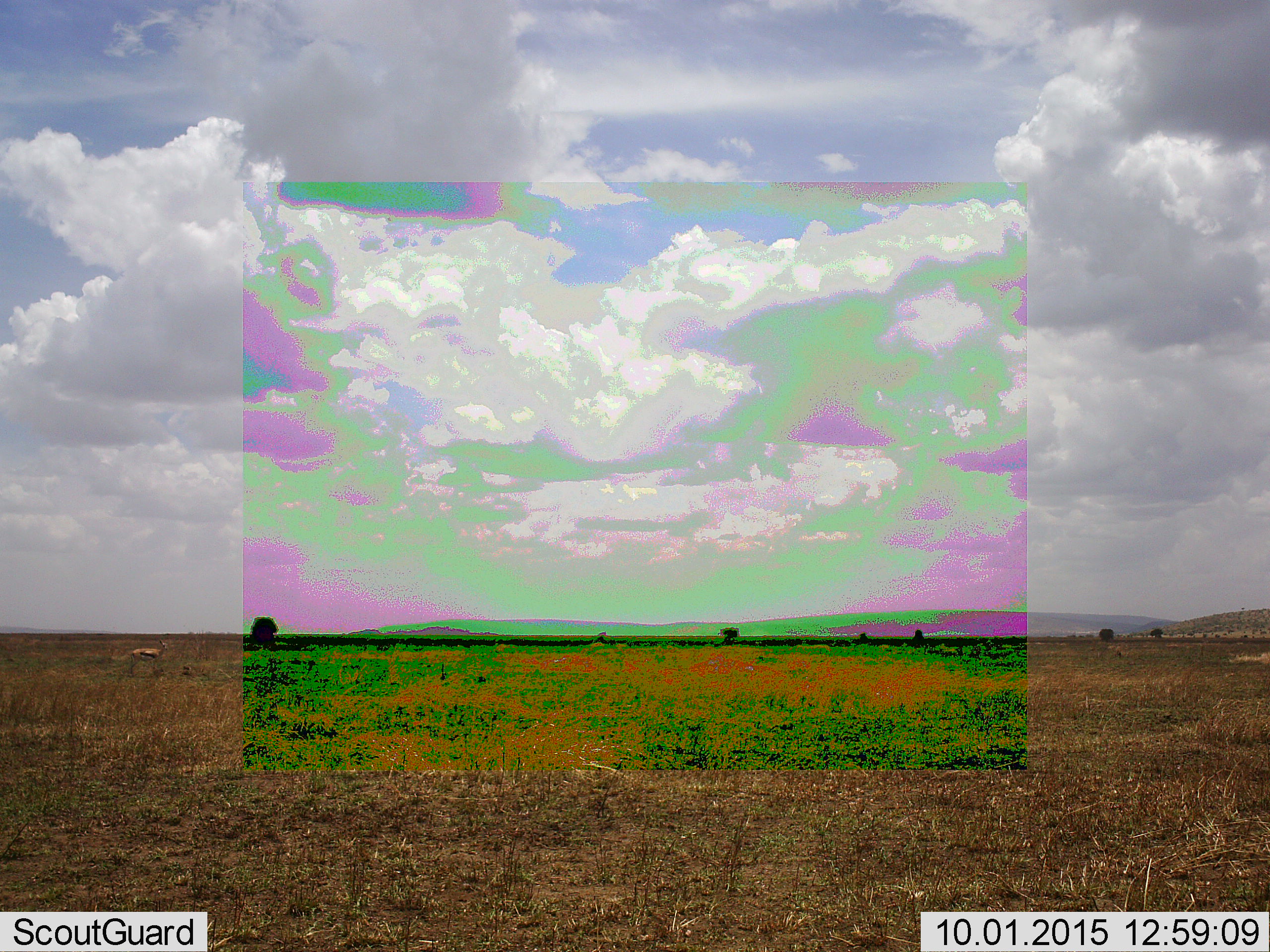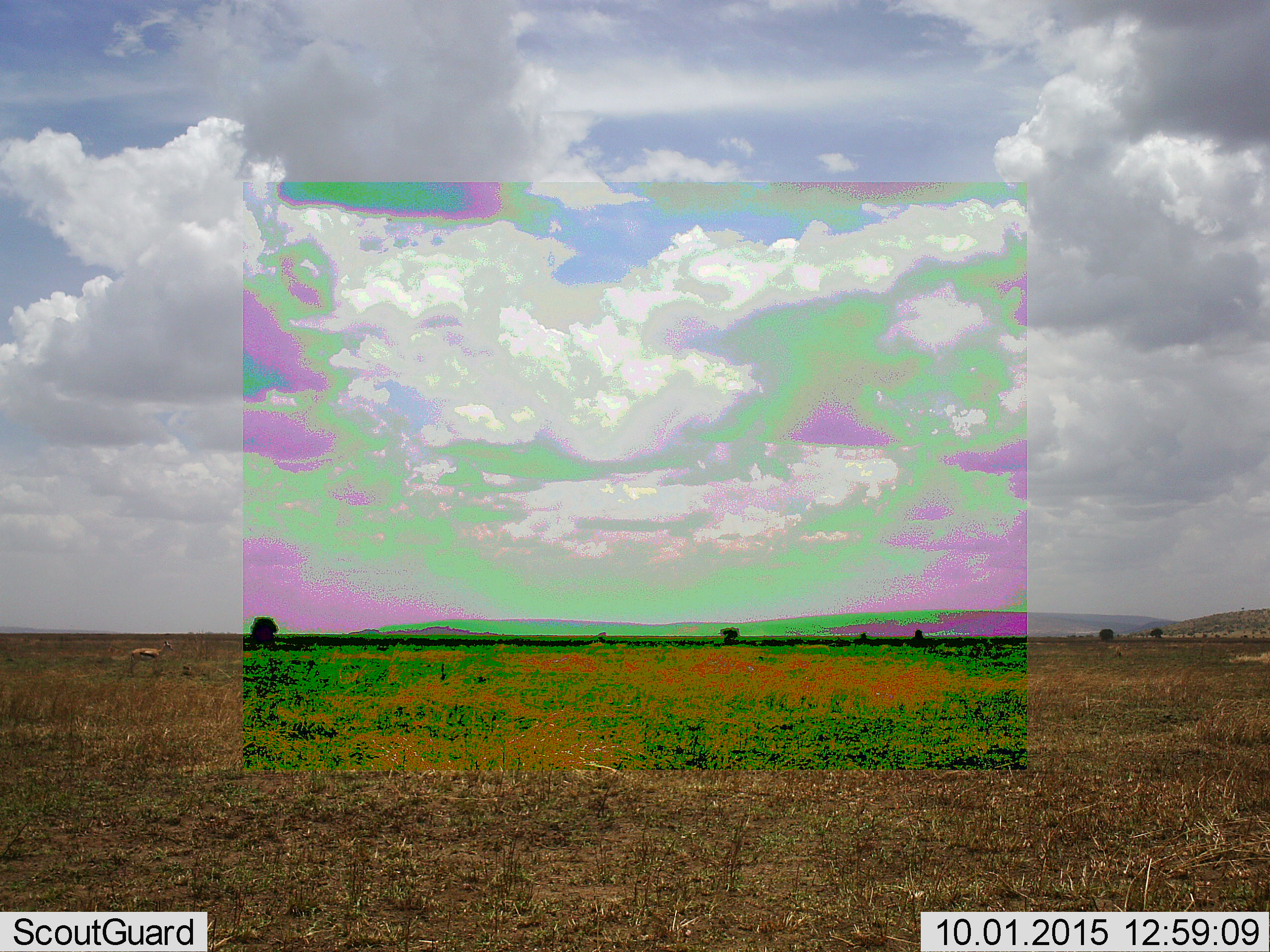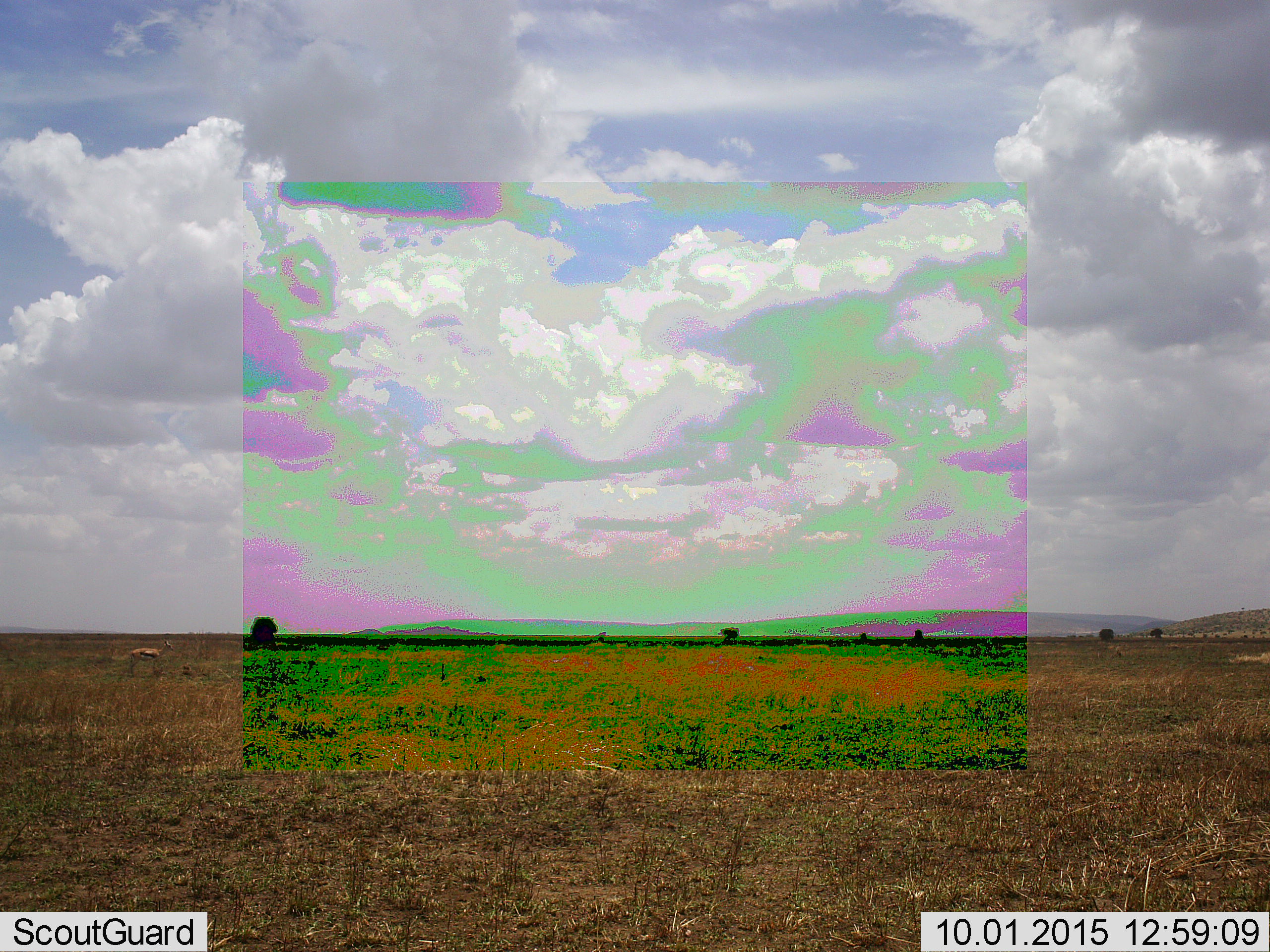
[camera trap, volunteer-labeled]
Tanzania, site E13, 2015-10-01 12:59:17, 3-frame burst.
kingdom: Animalia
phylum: Chordata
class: Mammalia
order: Artiodactyla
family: Bovidae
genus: Eudorcas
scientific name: Eudorcas thomsonii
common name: thomson's gazelle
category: gazellethomsons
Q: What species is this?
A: Gazellethomsons (thomson's gazelle) (Eudorcas thomsonii).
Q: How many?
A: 1.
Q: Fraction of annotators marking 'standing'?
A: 93%.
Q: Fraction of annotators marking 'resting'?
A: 0%.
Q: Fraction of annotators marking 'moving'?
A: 14%.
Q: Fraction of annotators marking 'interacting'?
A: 0%.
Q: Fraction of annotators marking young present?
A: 0%.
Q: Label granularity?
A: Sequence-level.